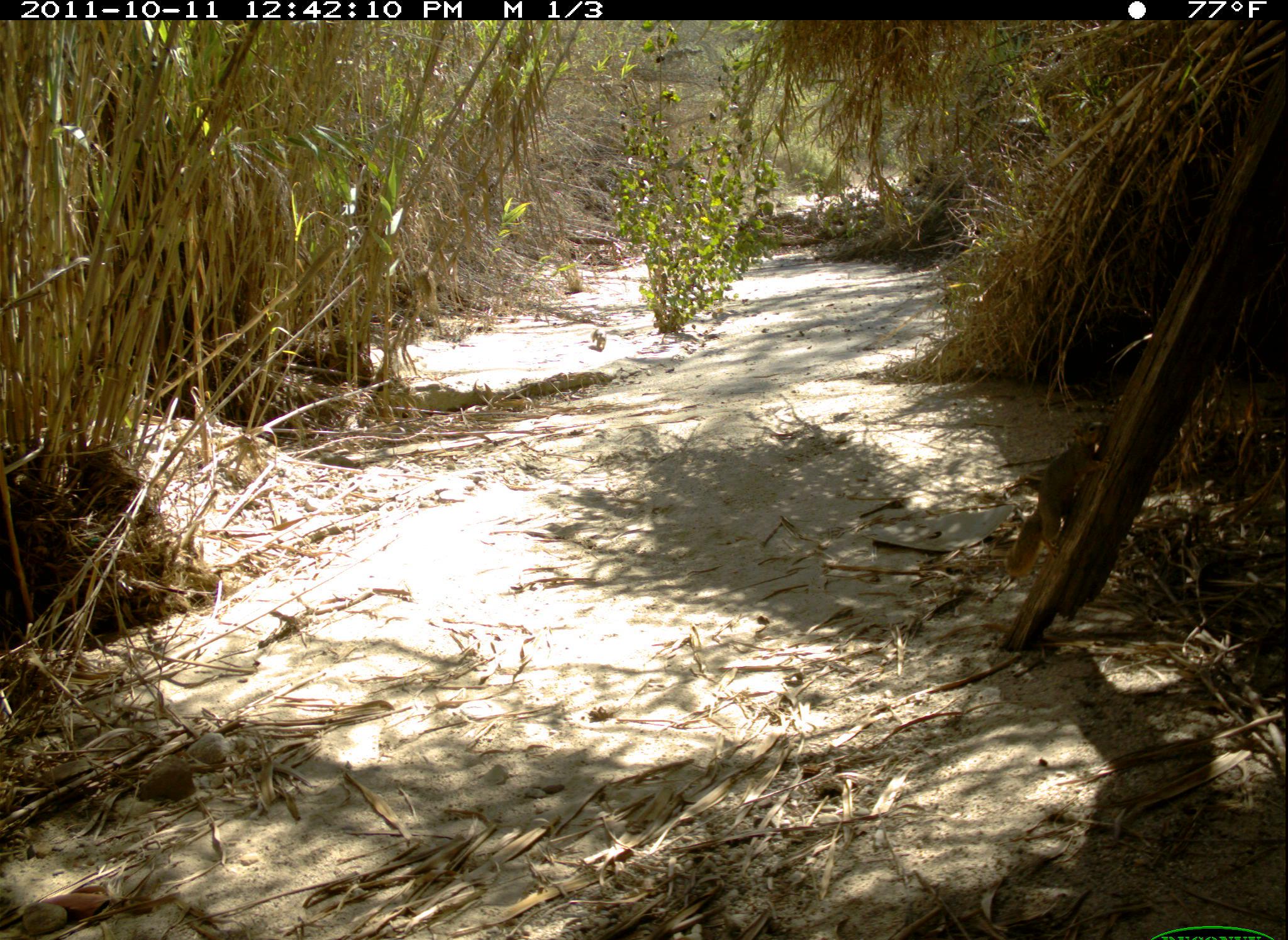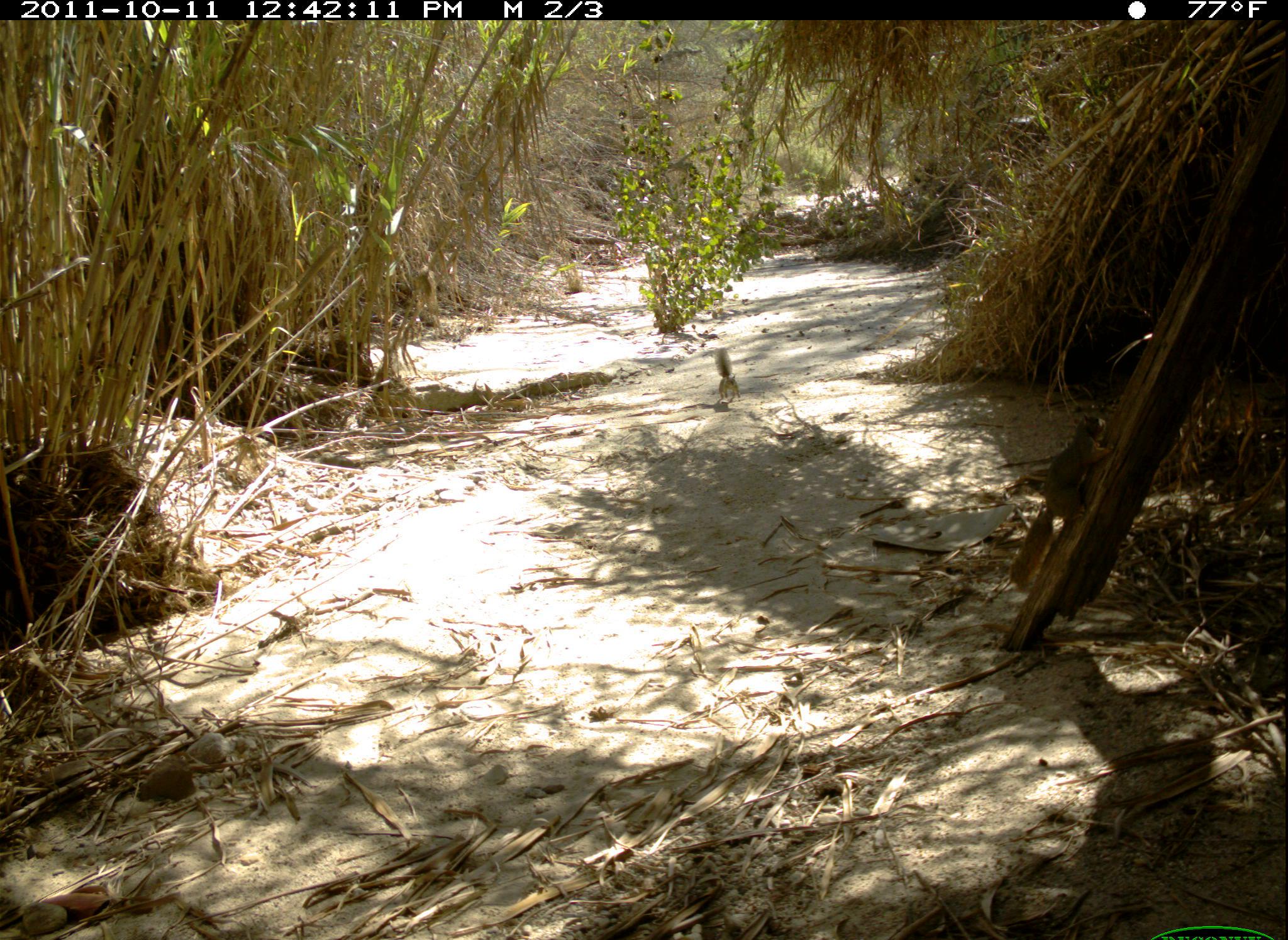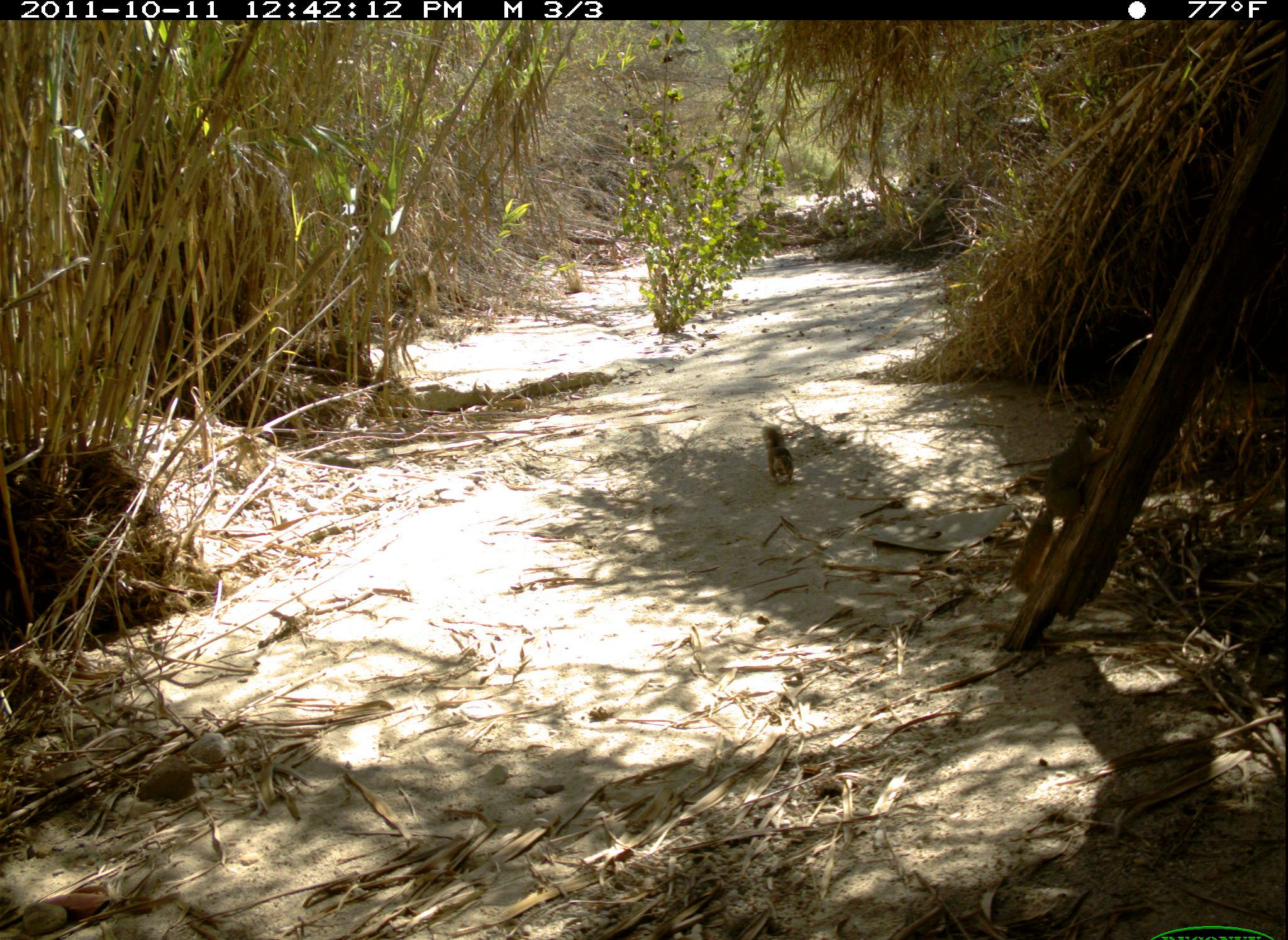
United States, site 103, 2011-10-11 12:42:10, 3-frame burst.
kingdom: Animalia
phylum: Chordata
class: Mammalia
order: Rodentia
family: Sciuridae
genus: Sciurus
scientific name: Sciurus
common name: squirrel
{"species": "squirrel (Sciurus)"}